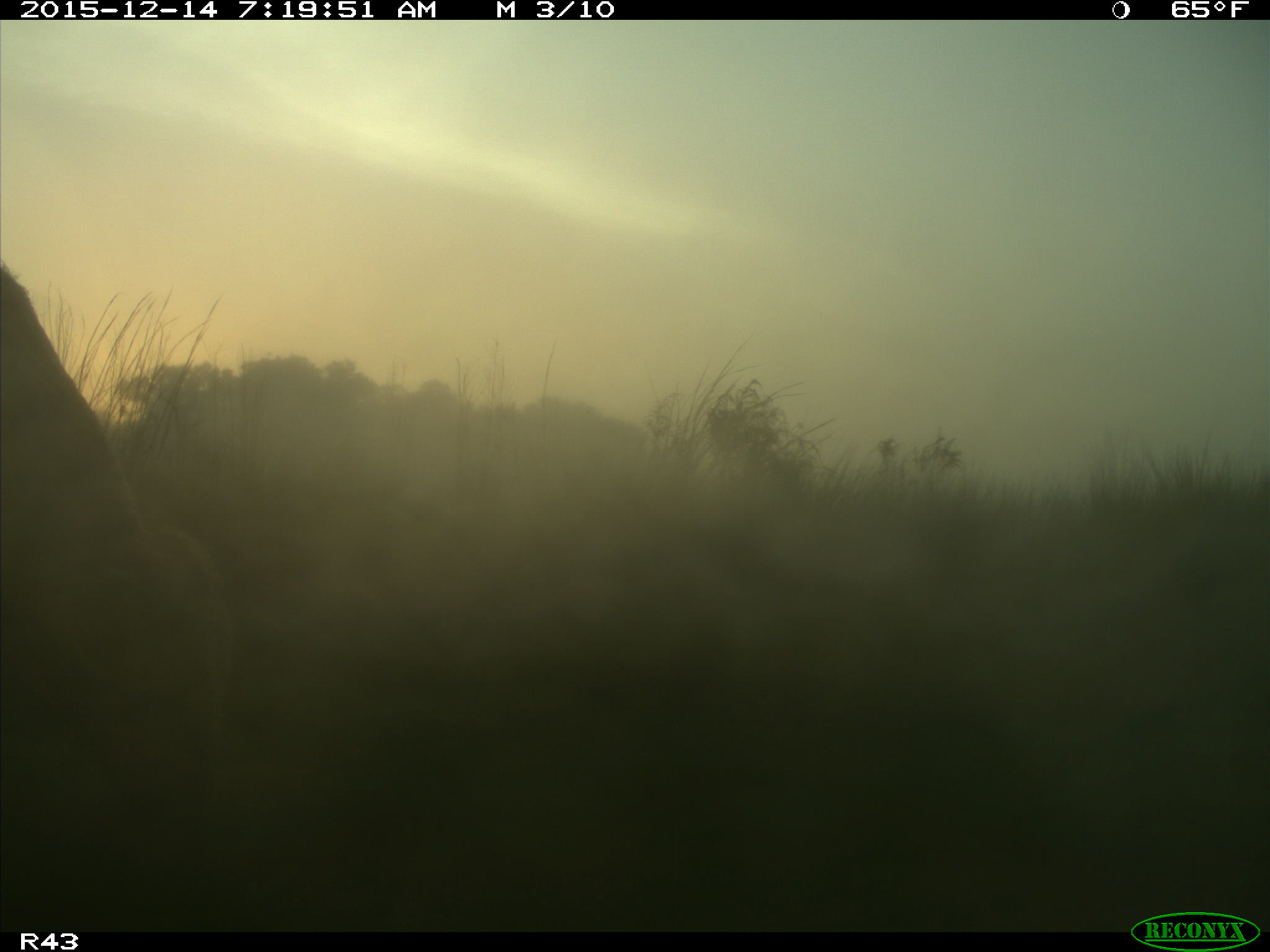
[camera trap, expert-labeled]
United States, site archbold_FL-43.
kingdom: Animalia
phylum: Chordata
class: Mammalia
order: Artiodactyla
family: Bovidae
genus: Bos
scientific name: Bos taurus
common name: domestic cow